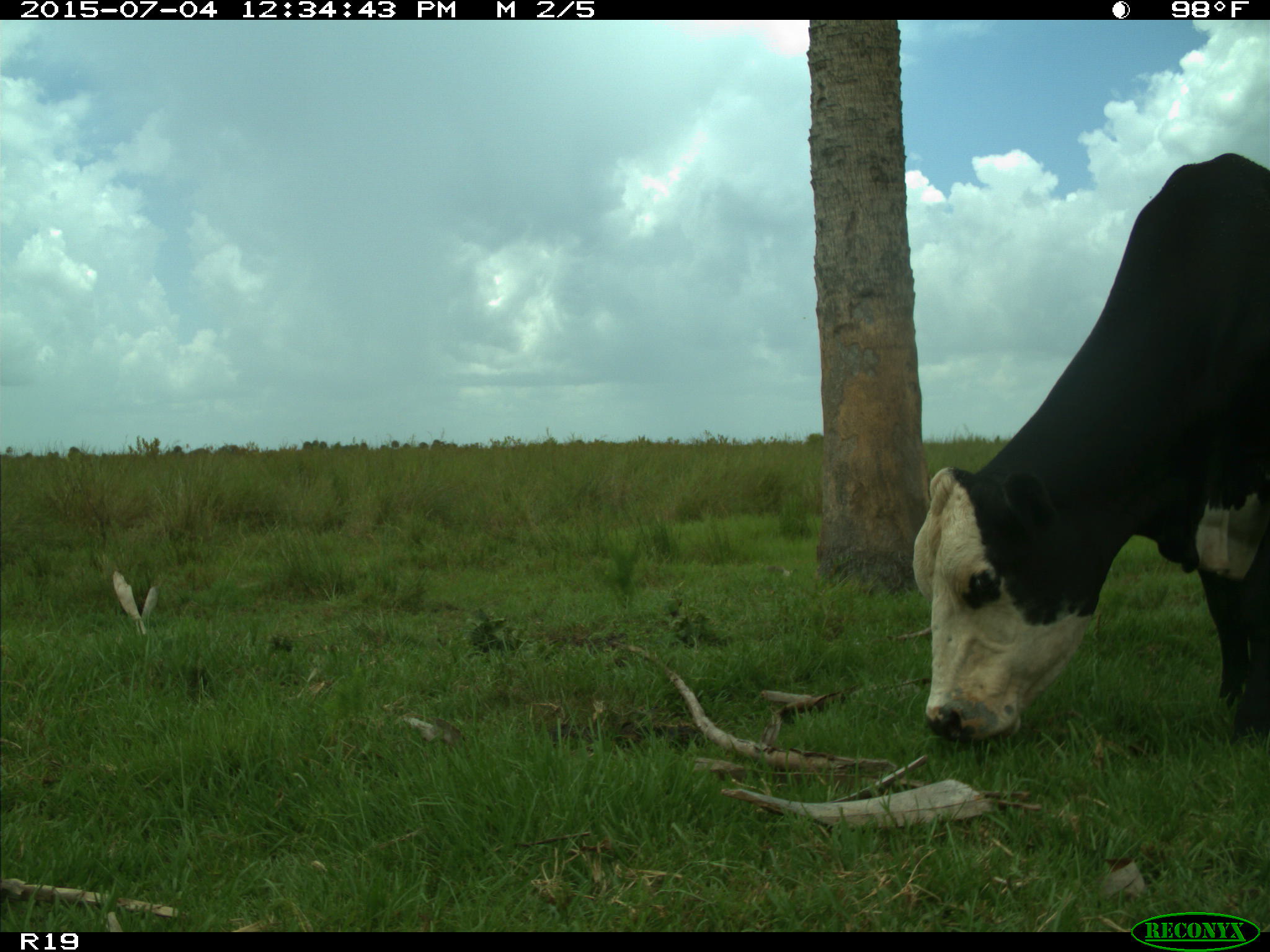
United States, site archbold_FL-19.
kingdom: Animalia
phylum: Chordata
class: Mammalia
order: Artiodactyla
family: Bovidae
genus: Bos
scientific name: Bos taurus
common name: domestic cow